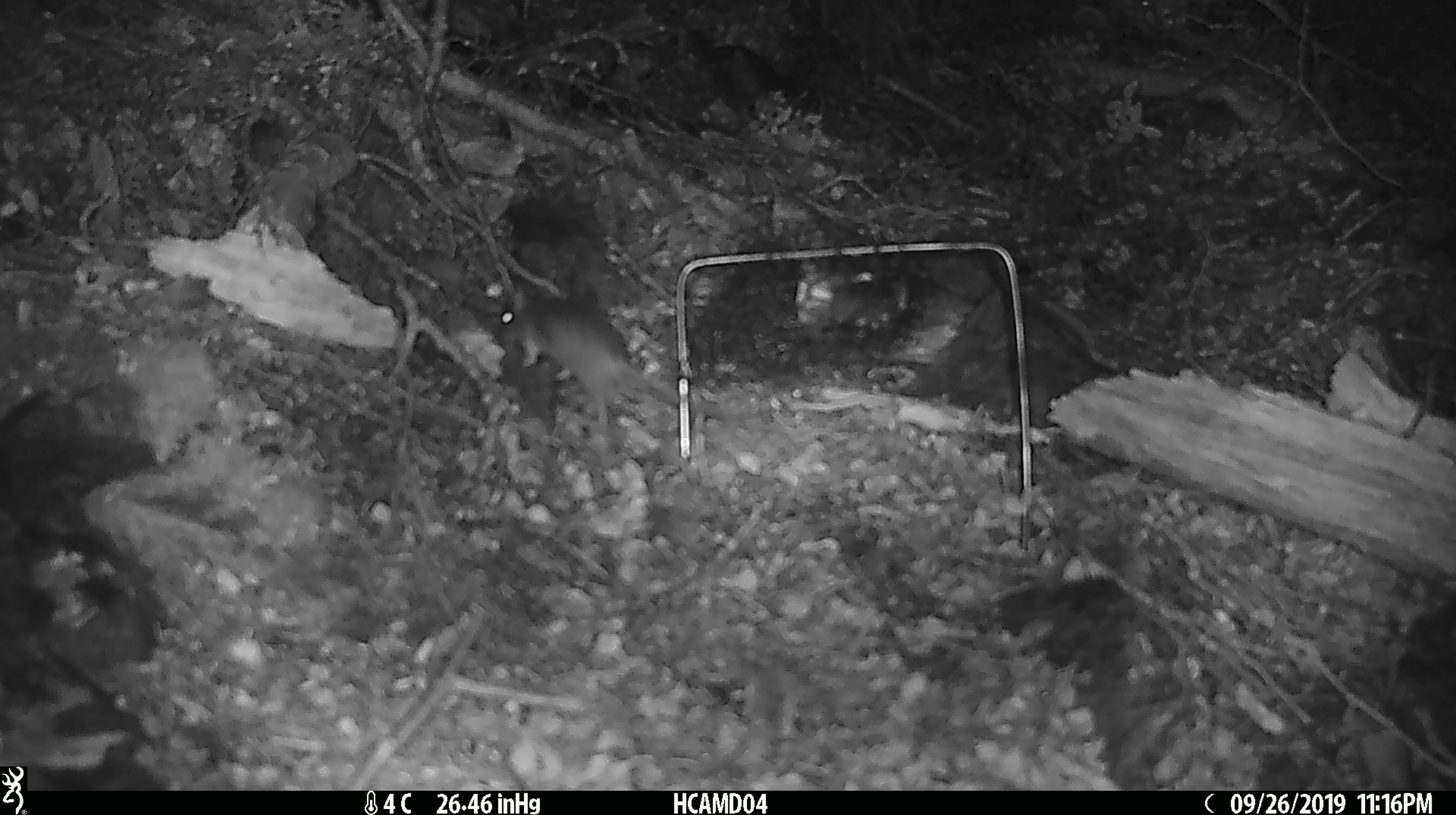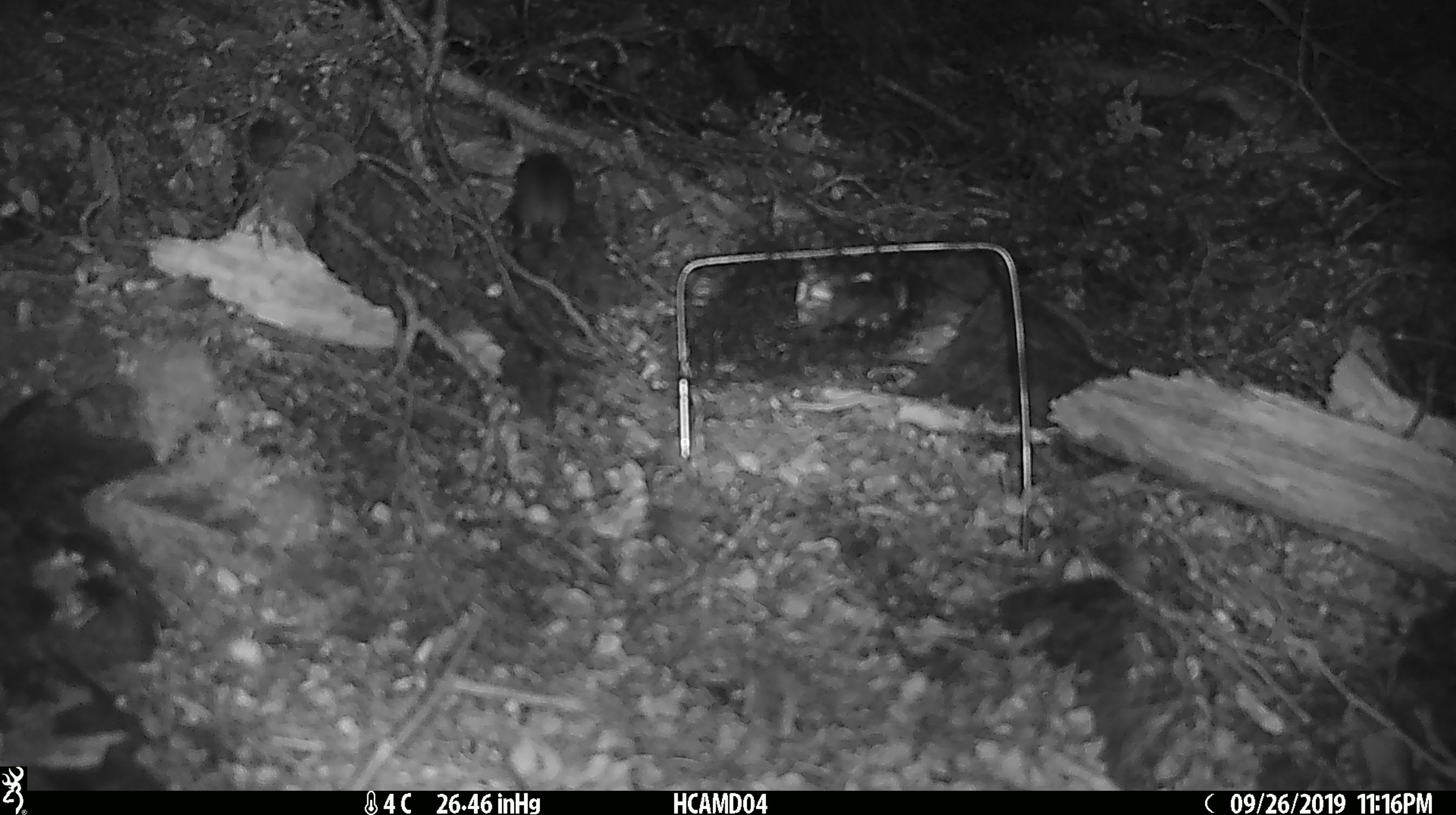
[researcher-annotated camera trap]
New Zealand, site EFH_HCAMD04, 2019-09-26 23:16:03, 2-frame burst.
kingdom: Animalia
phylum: Chordata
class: Mammalia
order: Rodentia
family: Muridae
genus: Mus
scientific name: Mus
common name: mouse